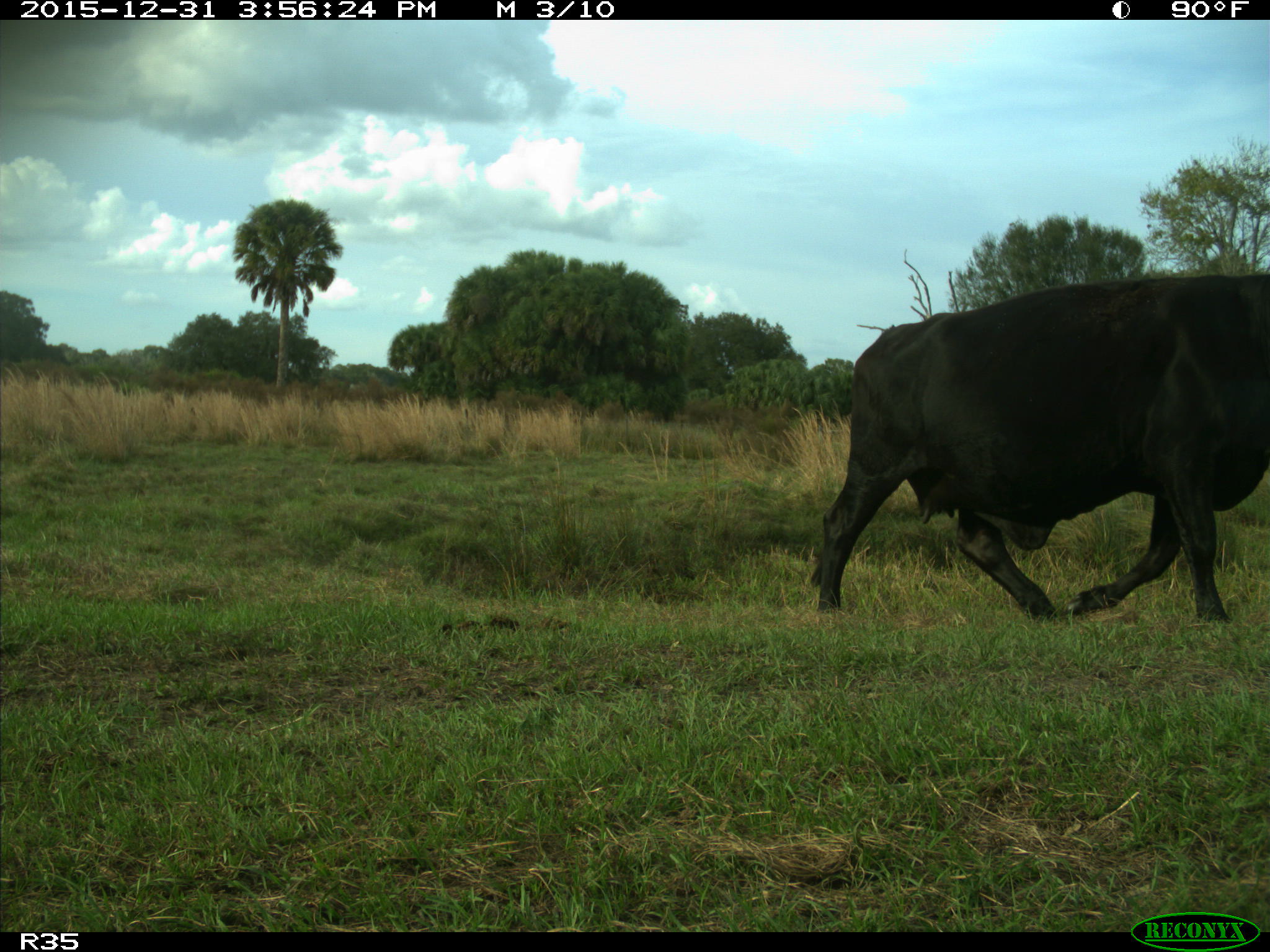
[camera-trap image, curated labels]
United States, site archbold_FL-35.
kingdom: Animalia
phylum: Chordata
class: Mammalia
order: Artiodactyla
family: Bovidae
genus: Bos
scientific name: Bos taurus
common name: domestic cow